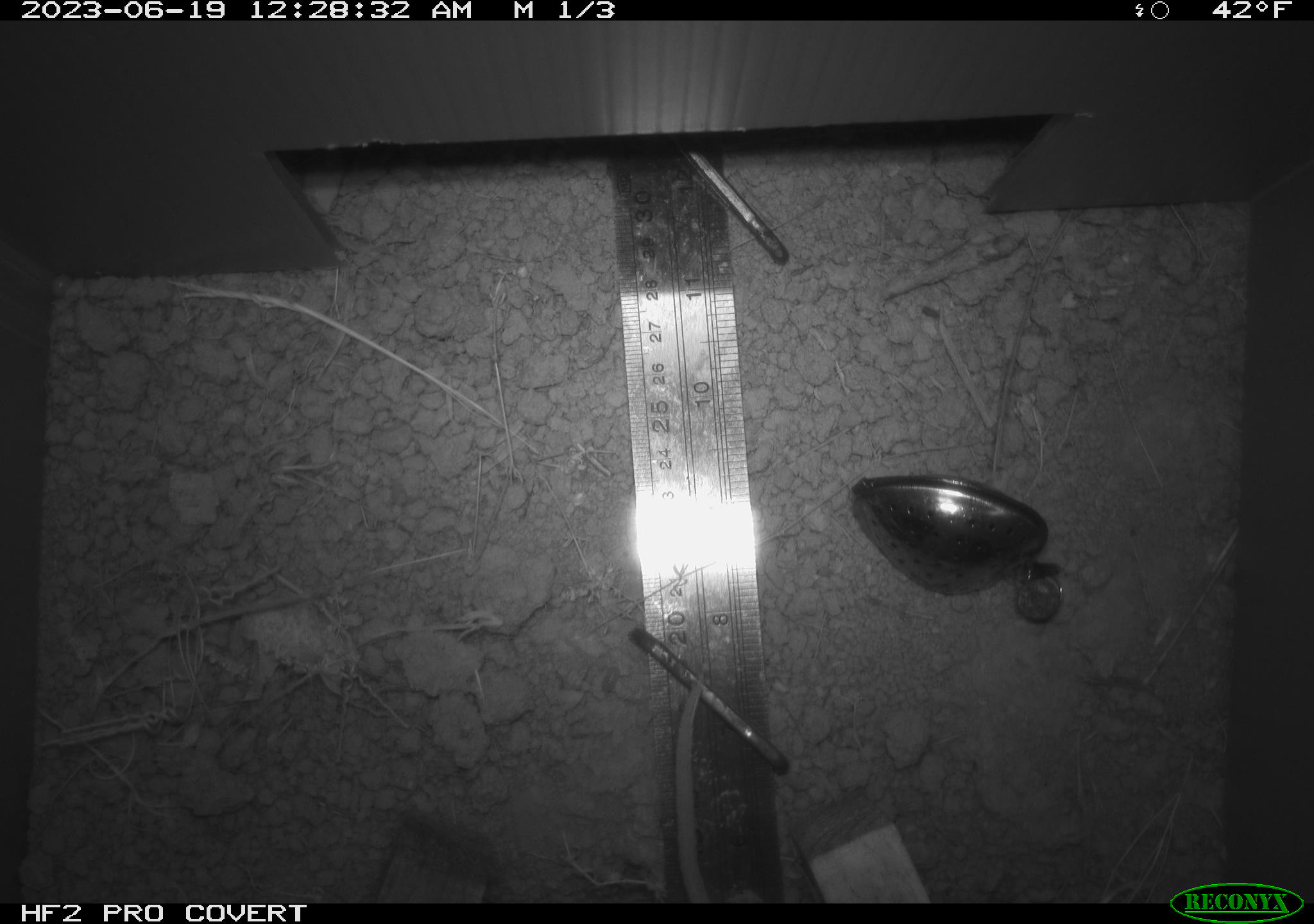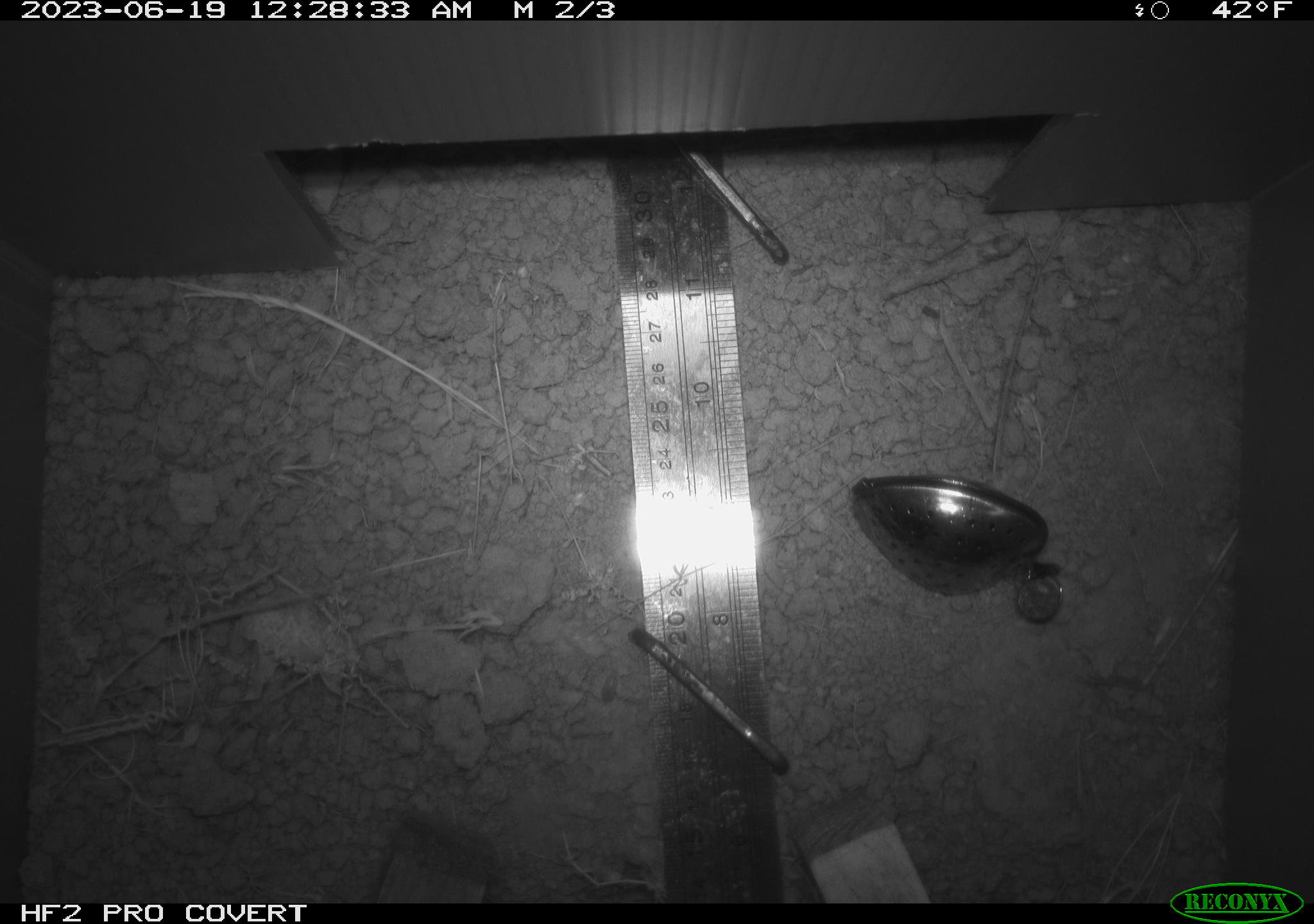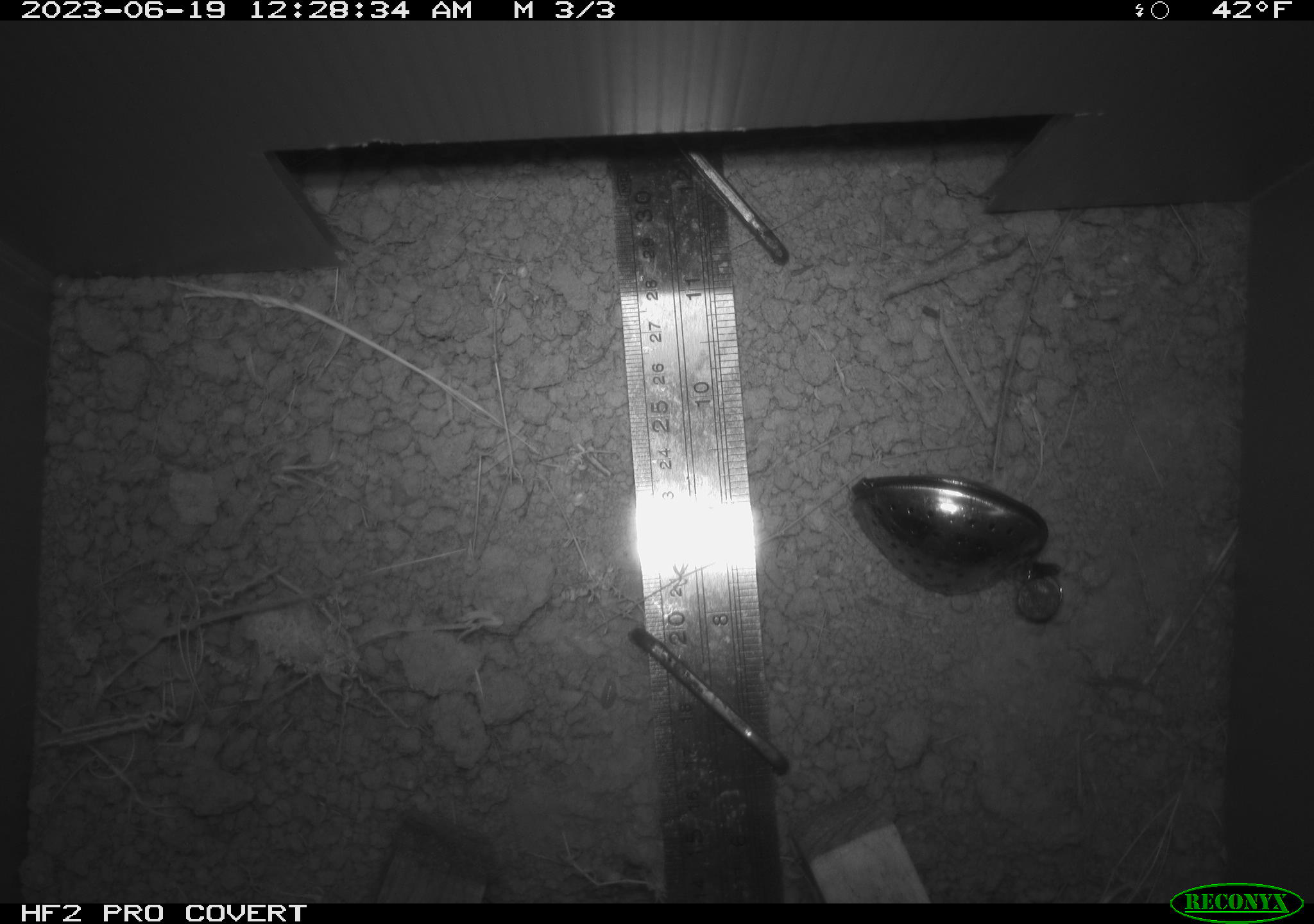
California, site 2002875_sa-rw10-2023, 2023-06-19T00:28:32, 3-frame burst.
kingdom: Animalia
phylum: Chordata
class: Mammalia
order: Rodentia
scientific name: Rodentia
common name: rodent